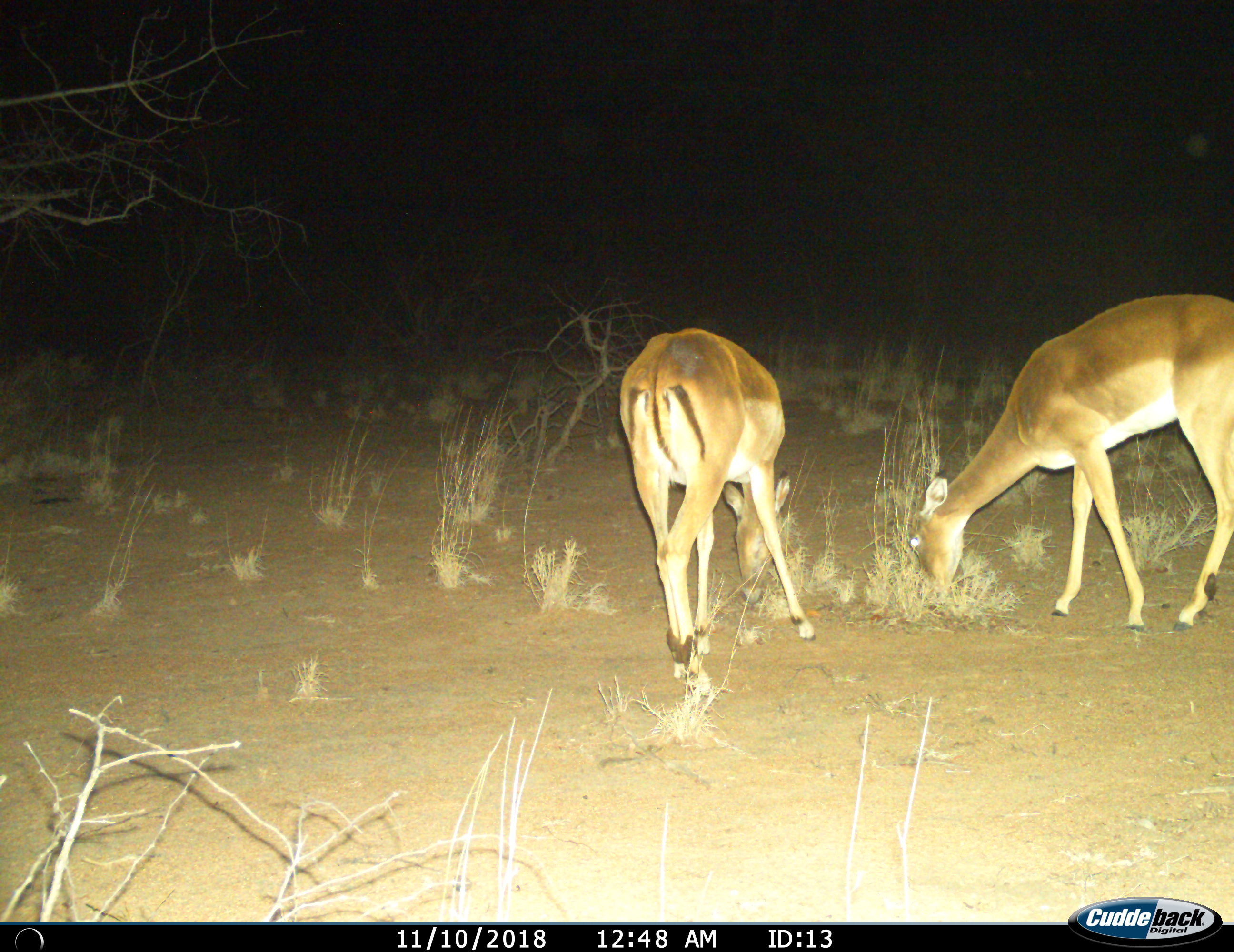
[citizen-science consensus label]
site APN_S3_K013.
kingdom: Animalia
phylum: Chordata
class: Mammalia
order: Artiodactyla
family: Bovidae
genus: Aepyceros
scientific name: Aepyceros melampus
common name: impala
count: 2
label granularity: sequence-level